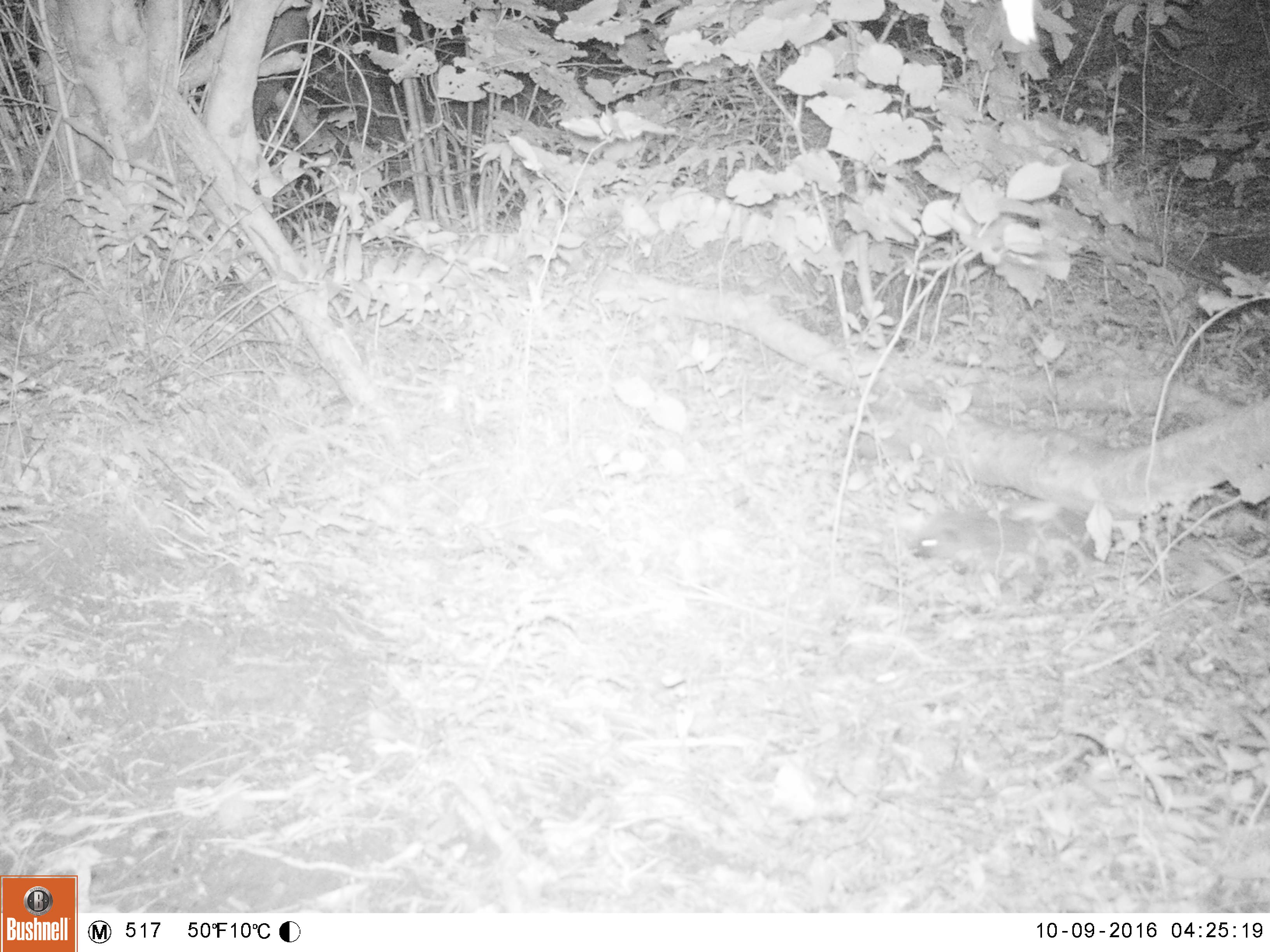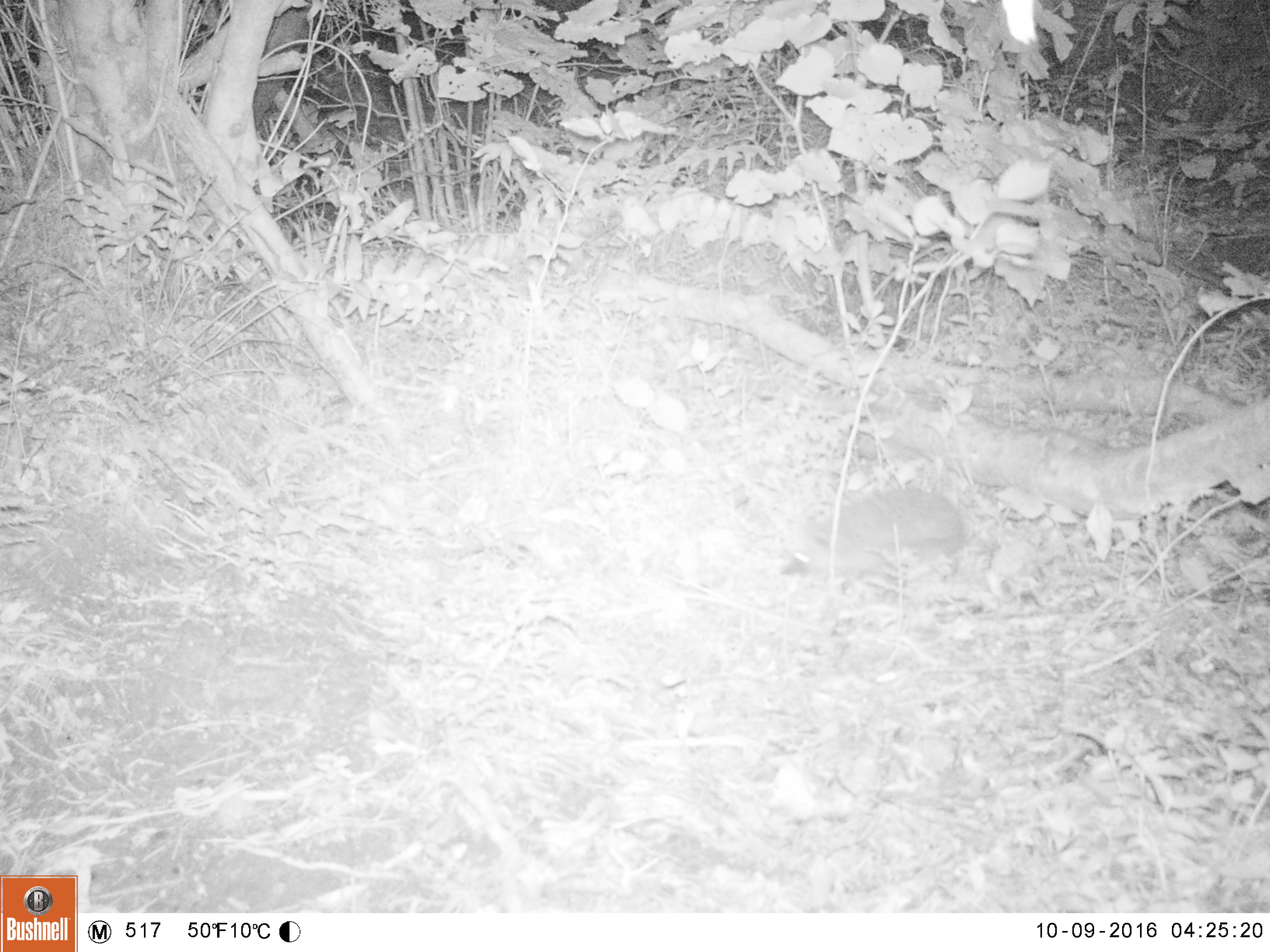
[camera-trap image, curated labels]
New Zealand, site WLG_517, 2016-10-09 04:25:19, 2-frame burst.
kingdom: Animalia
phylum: Chordata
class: Mammalia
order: Eulipotyphla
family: Erinaceidae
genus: Erinaceus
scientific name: Erinaceus europaeus europaeus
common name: european hedgehog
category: hedgehog